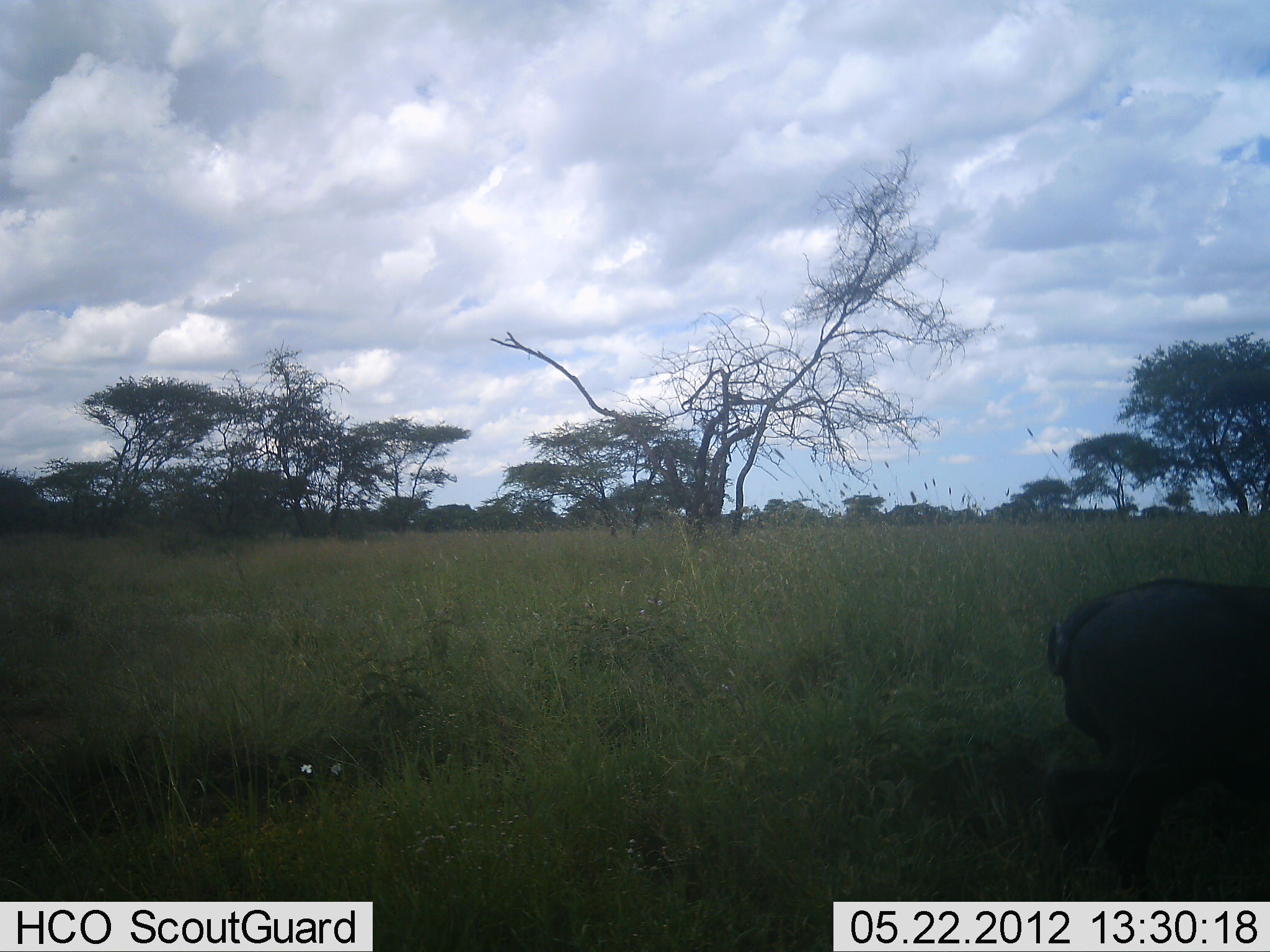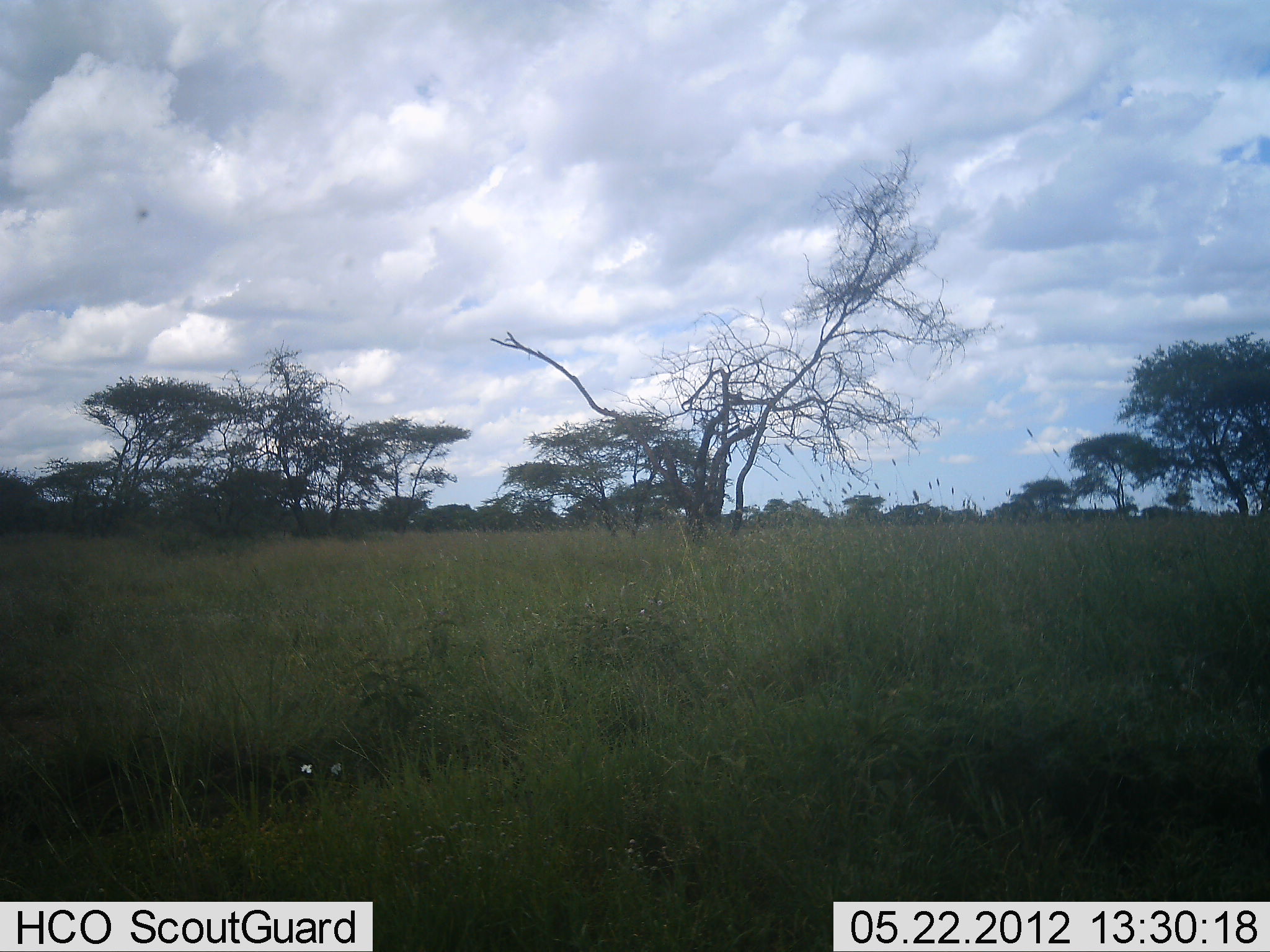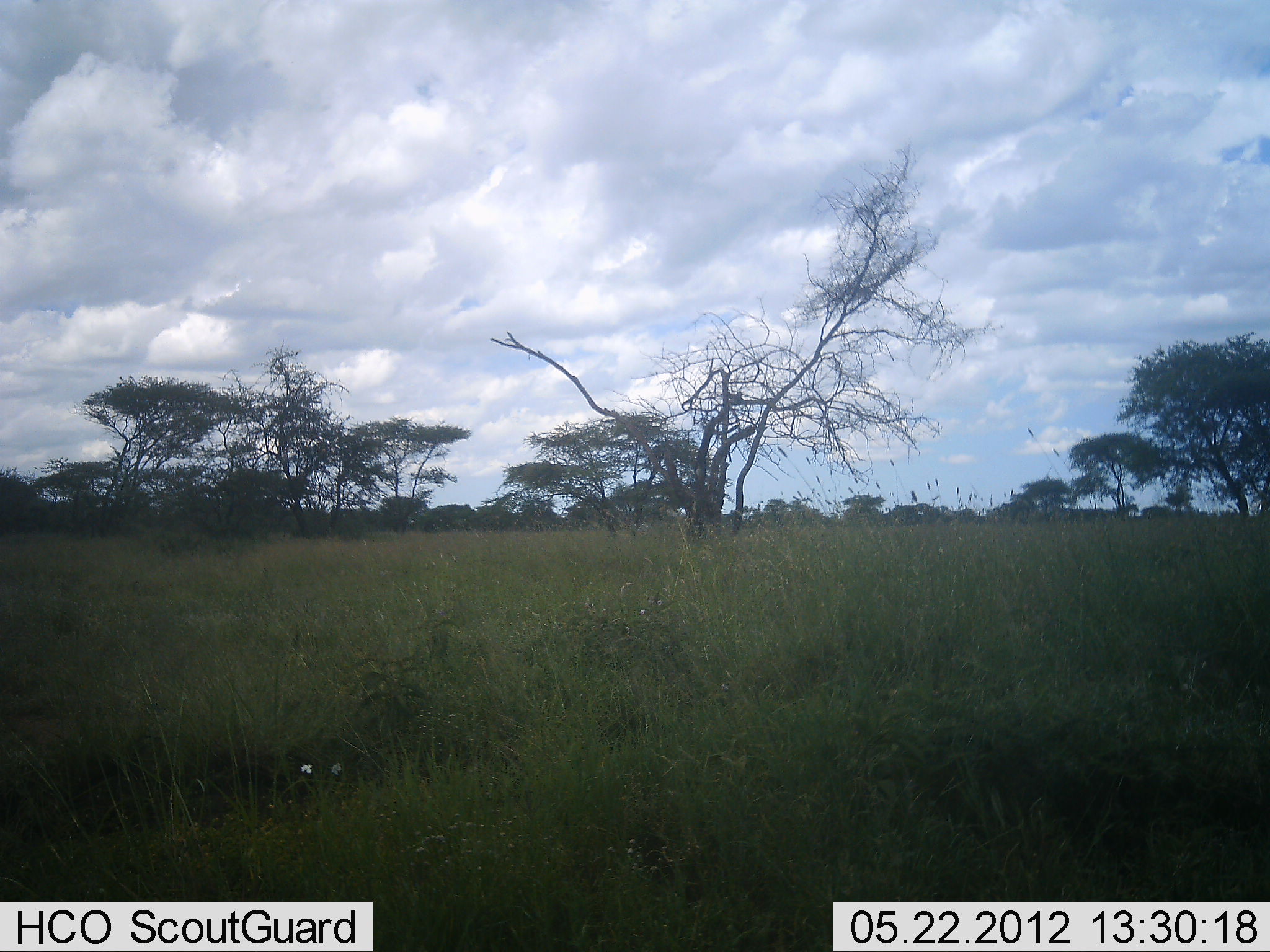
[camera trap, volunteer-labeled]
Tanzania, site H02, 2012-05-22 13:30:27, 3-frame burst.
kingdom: Animalia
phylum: Chordata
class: Mammalia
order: Artiodactyla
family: Suidae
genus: Phacochoerus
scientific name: Phacochoerus africanus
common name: warthog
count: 1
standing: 0%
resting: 0%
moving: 100%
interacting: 0%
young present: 0%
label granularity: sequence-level